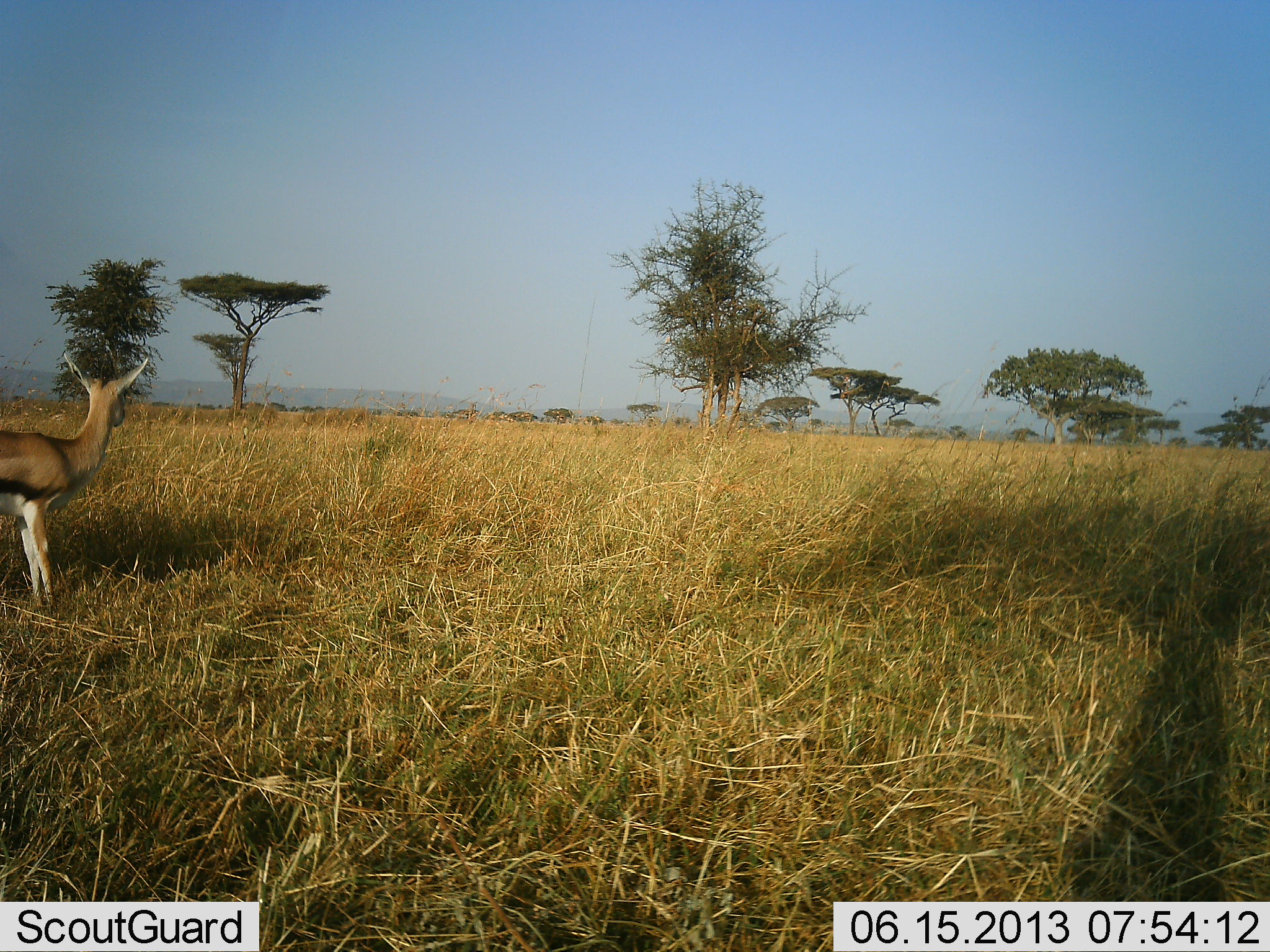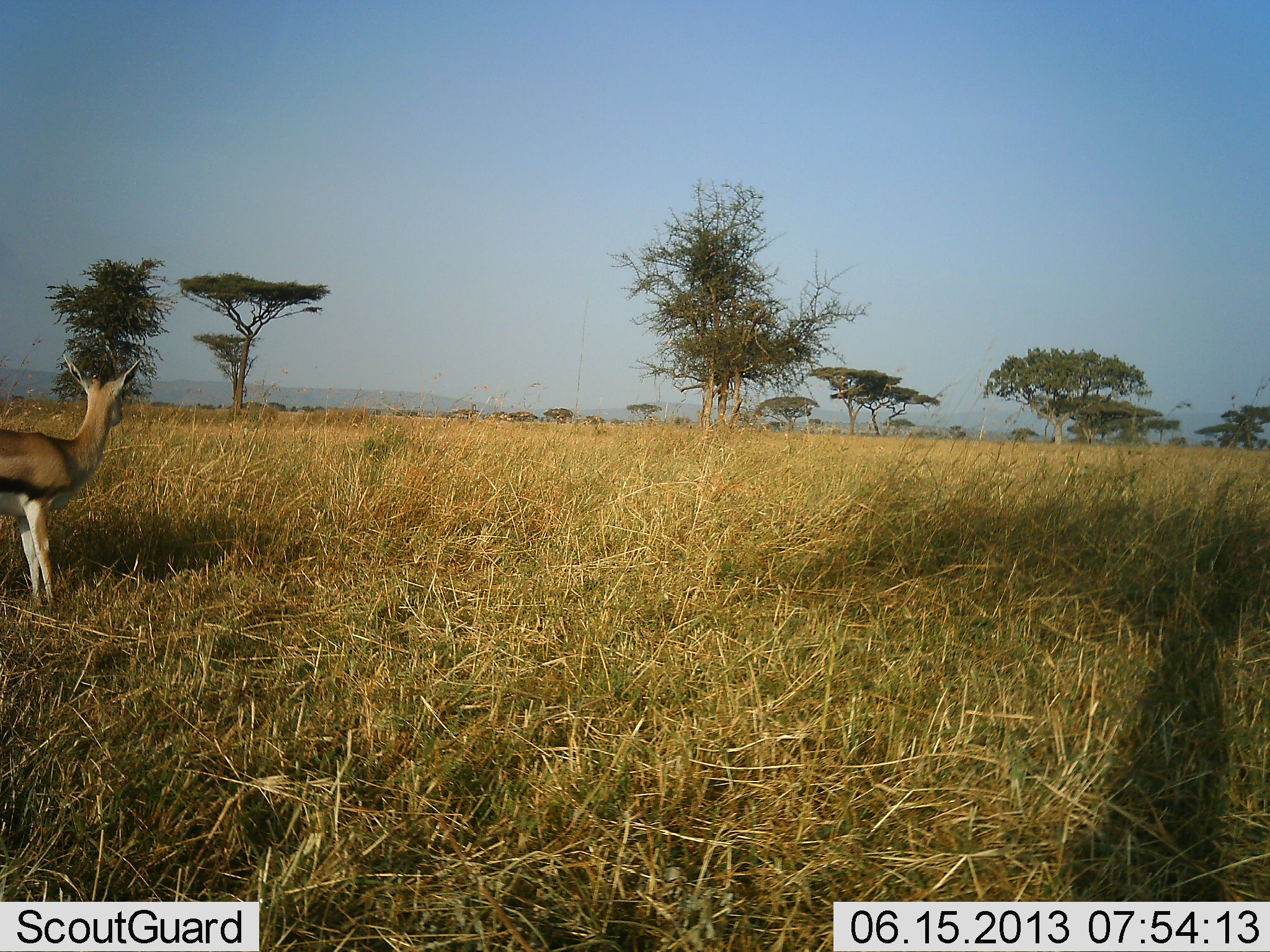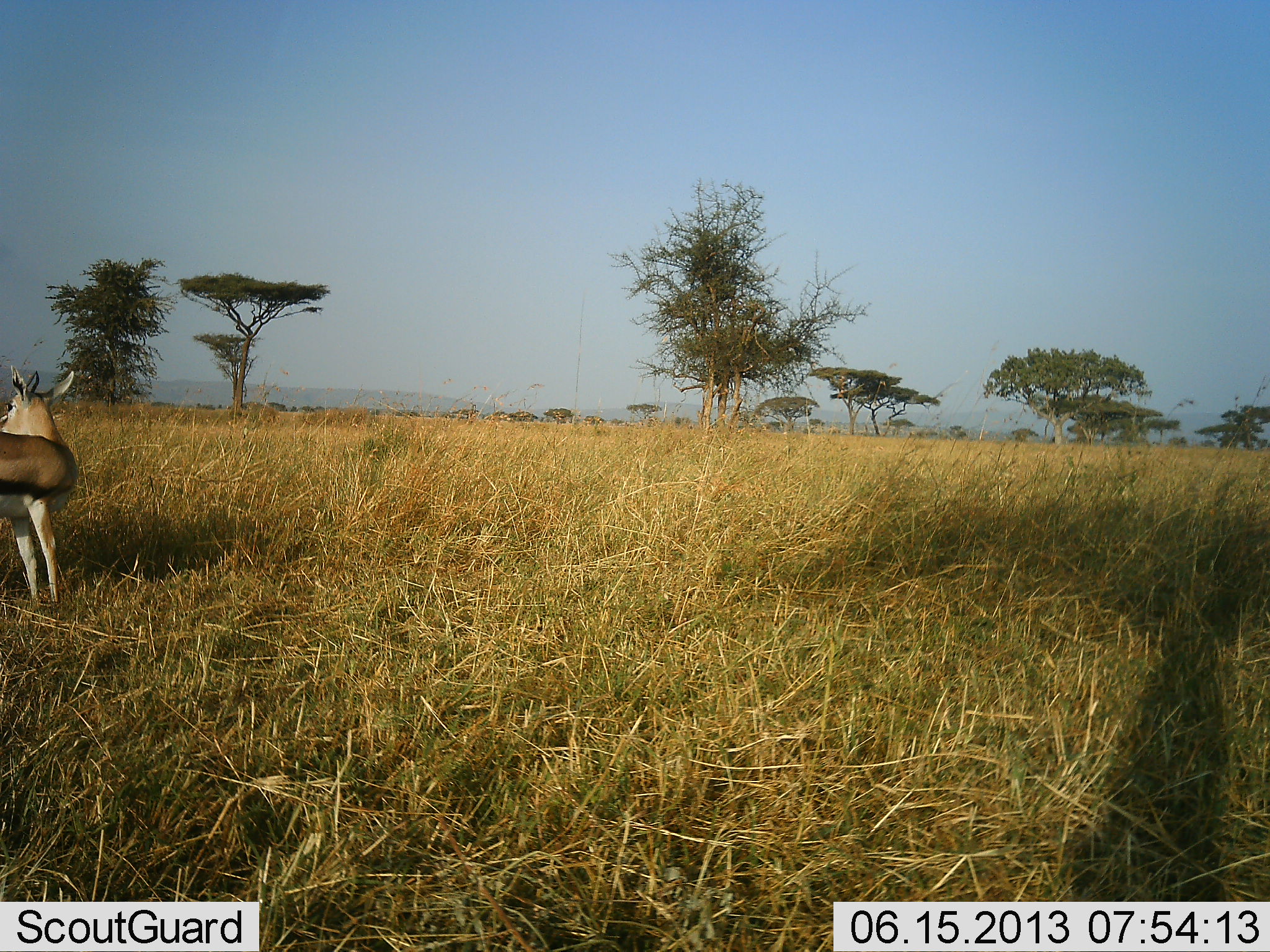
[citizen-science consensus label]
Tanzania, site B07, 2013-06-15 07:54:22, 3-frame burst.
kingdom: Animalia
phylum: Chordata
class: Mammalia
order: Artiodactyla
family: Bovidae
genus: Eudorcas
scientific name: Eudorcas thomsonii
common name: thomson's gazelle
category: gazellethomsons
Gazellethomsons (thomson's gazelle) (Eudorcas thomsonii), count 1. Behavior (volunteer vote fractions): standing 95%, resting 0%, moving 5%, interacting 0%. Young present (vote fraction): 11%. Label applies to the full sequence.